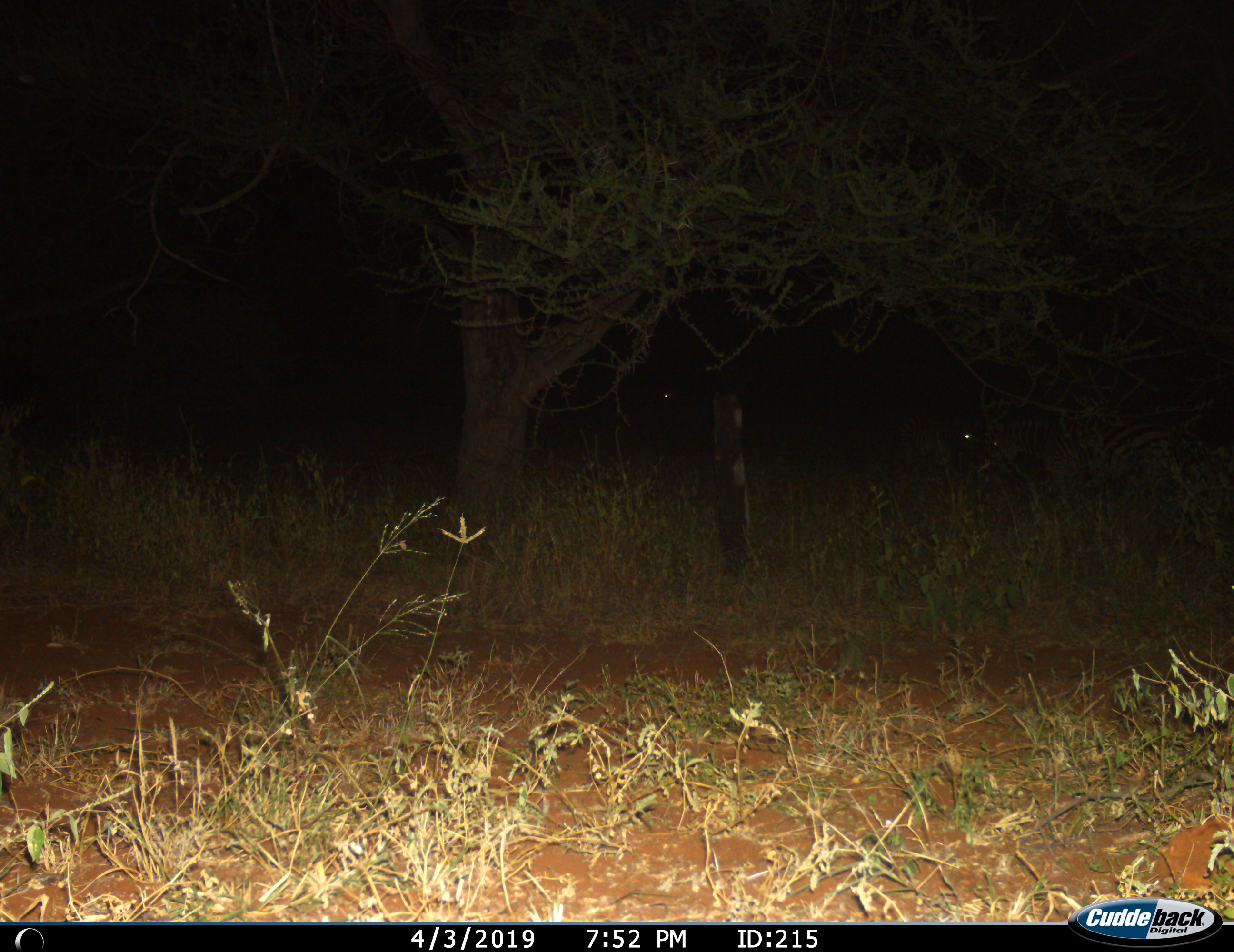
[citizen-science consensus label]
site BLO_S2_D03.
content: unidentified animal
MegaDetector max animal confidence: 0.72